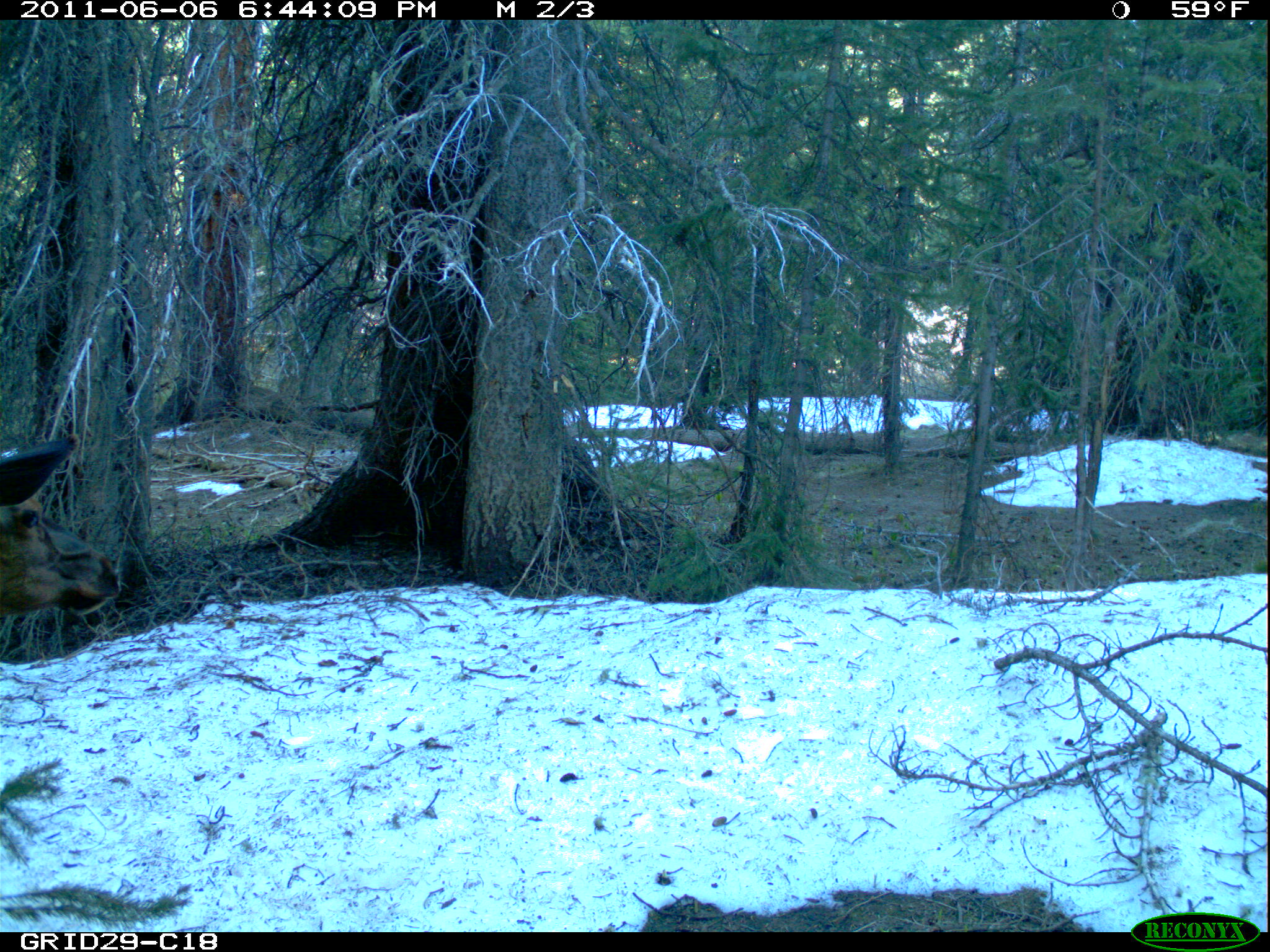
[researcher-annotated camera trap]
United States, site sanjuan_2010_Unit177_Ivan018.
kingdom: Animalia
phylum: Chordata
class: Mammalia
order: Artiodactyla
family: Cervidae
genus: Cervus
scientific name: Cervus elaphus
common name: red deer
Cervus elaphus (red deer).